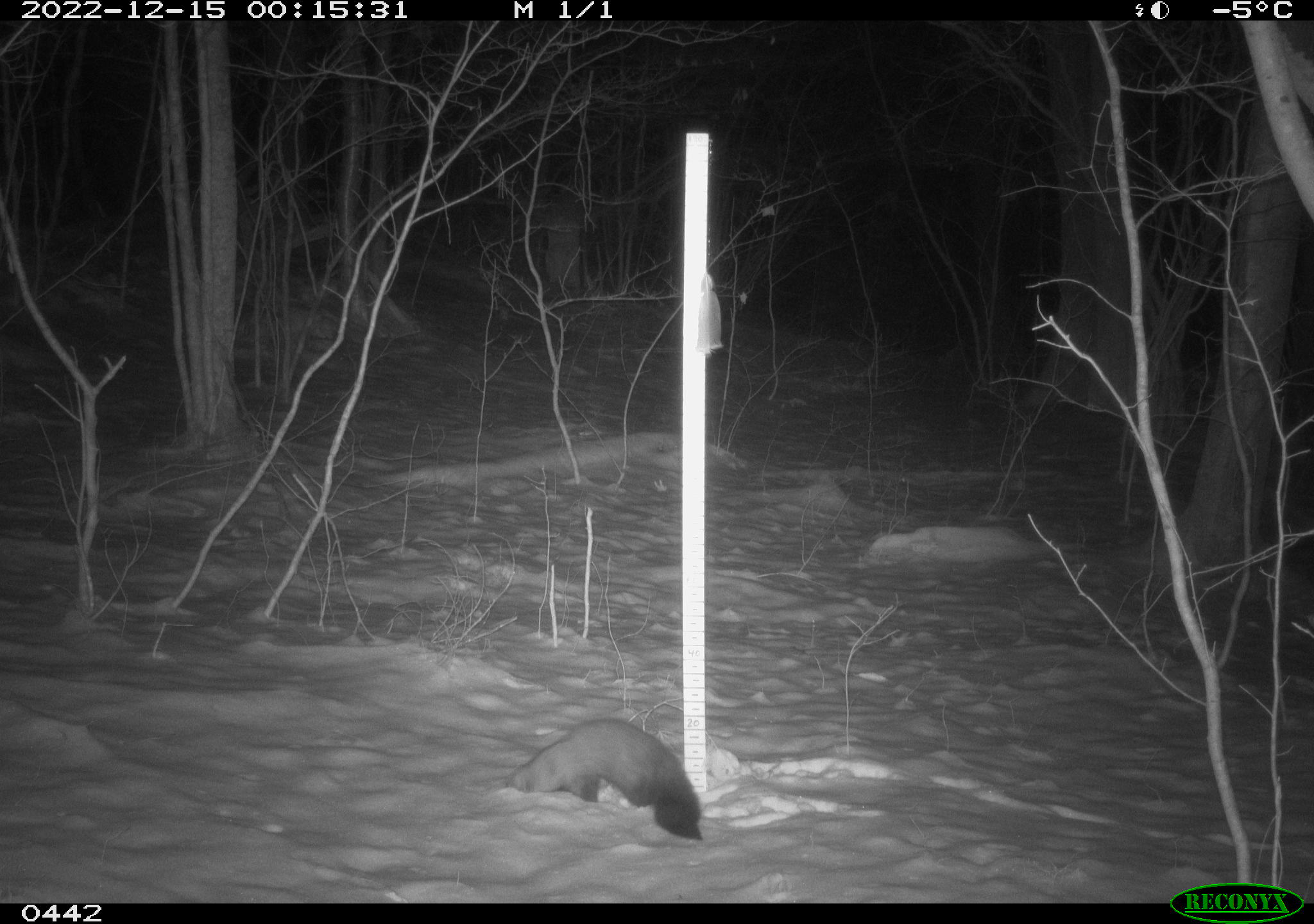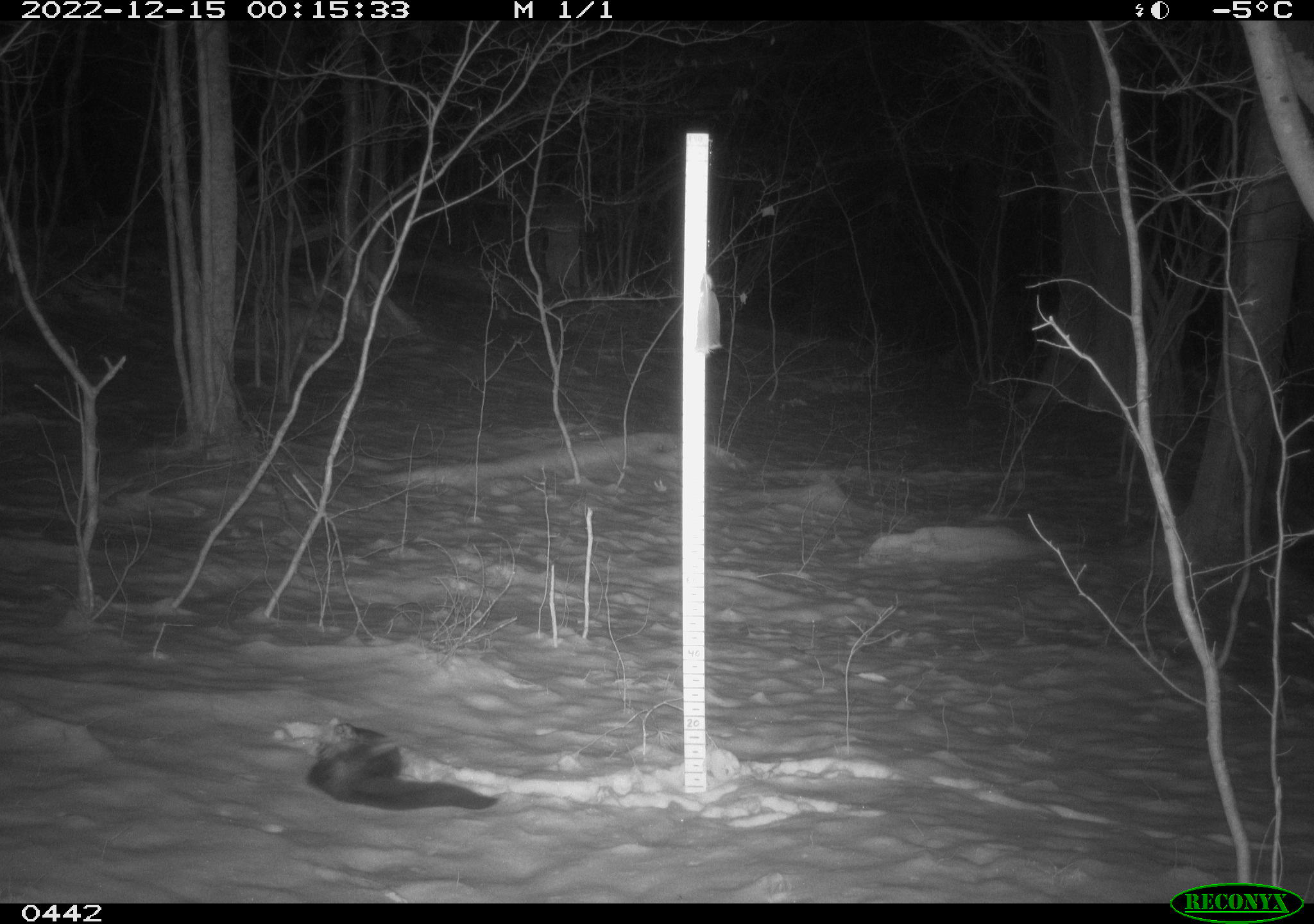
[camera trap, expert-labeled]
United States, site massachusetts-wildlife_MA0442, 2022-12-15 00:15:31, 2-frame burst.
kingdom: Animalia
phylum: Chordata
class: Mammalia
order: Carnivora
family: Mustelidae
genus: Pekania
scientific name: Pekania pennanti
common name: fisher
Fisher (Pekania pennanti).